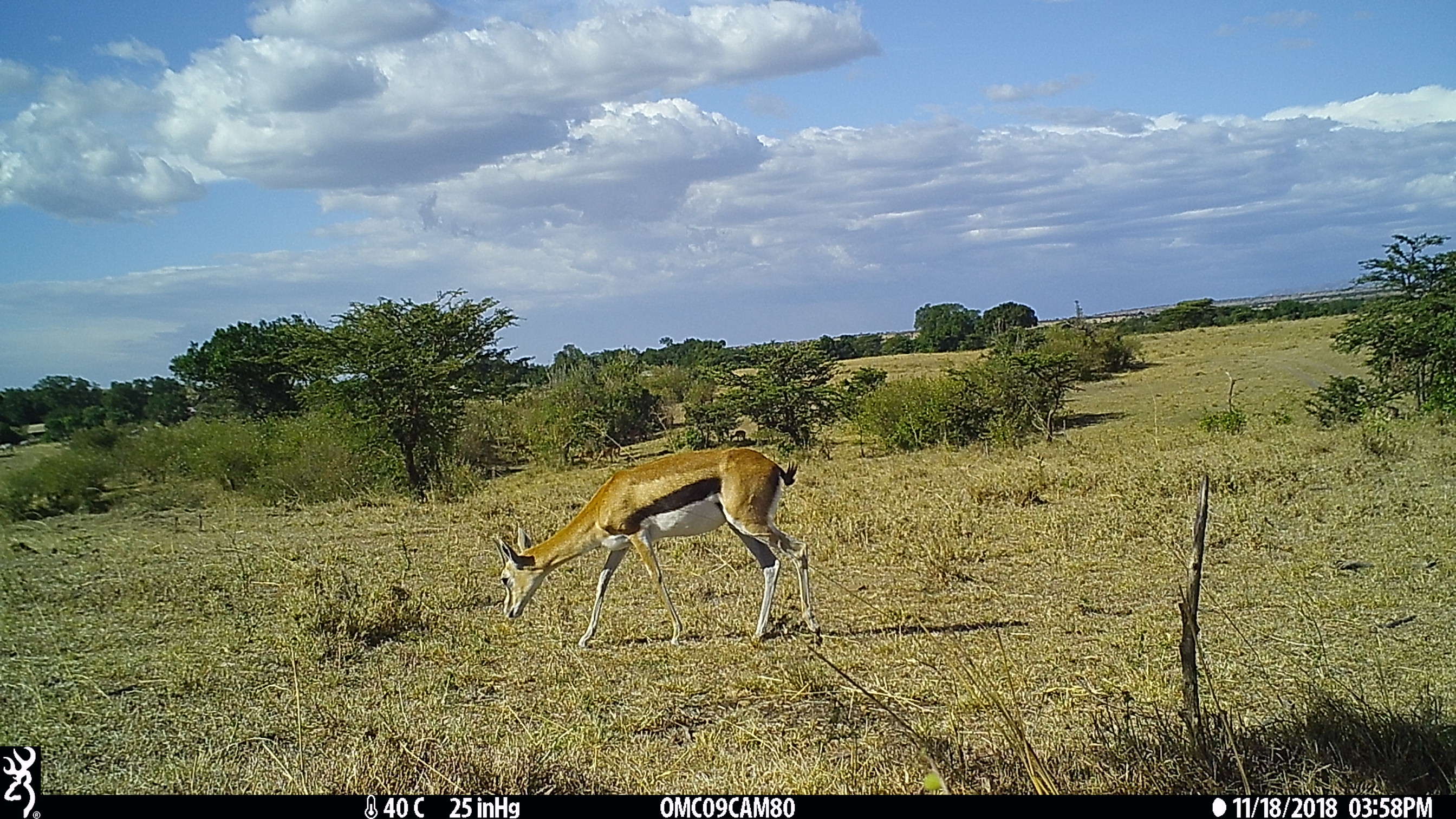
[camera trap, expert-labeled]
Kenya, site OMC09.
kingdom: Animalia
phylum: Chordata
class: Mammalia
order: Artiodactyla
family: Bovidae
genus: Eudorcas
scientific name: Eudorcas thomsonii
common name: thomon's gazelle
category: gazelle thomsons